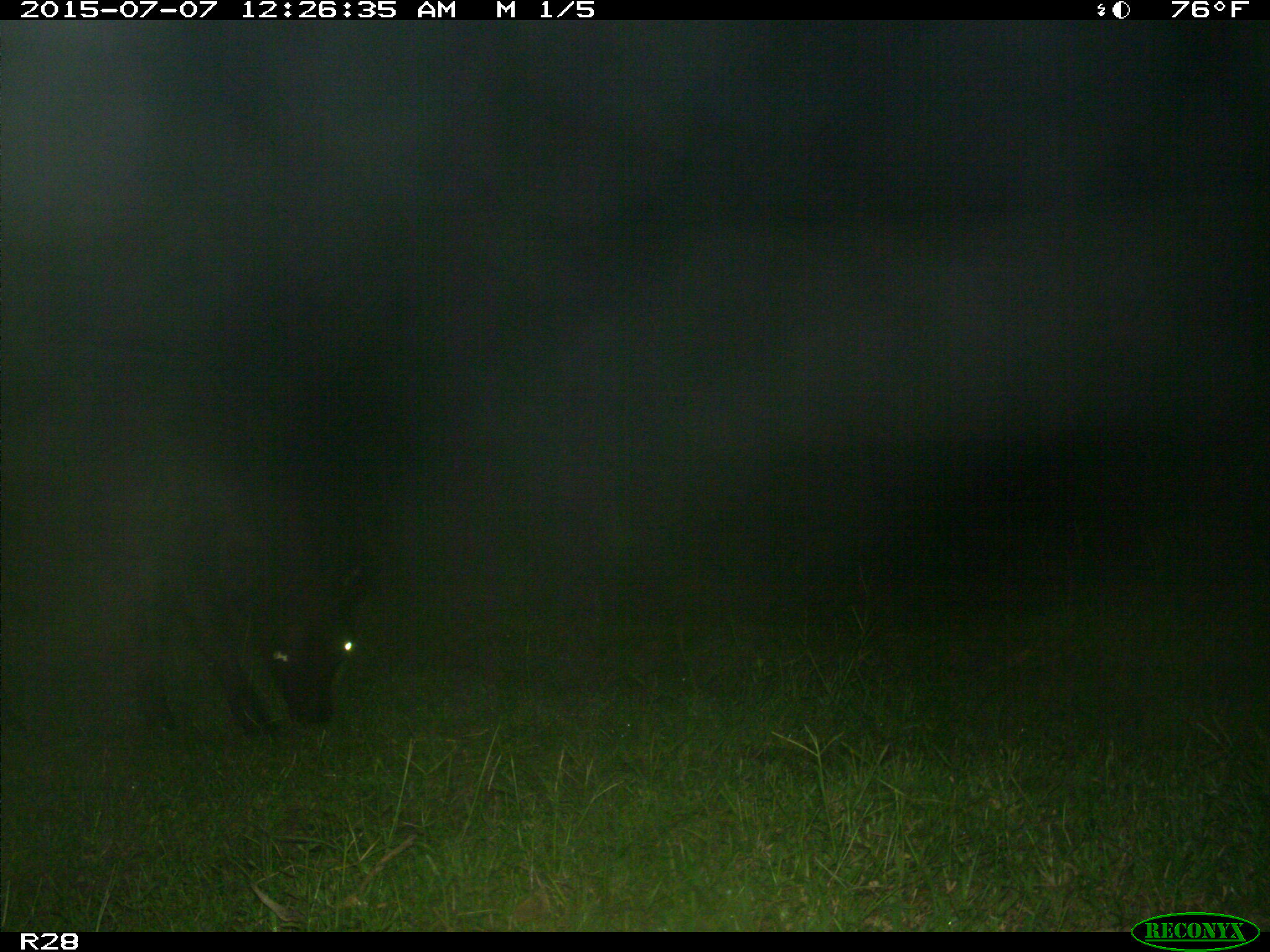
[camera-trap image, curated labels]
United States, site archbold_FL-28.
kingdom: Animalia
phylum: Chordata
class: Mammalia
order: Artiodactyla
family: Bovidae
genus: Bos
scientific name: Bos taurus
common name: domestic cow